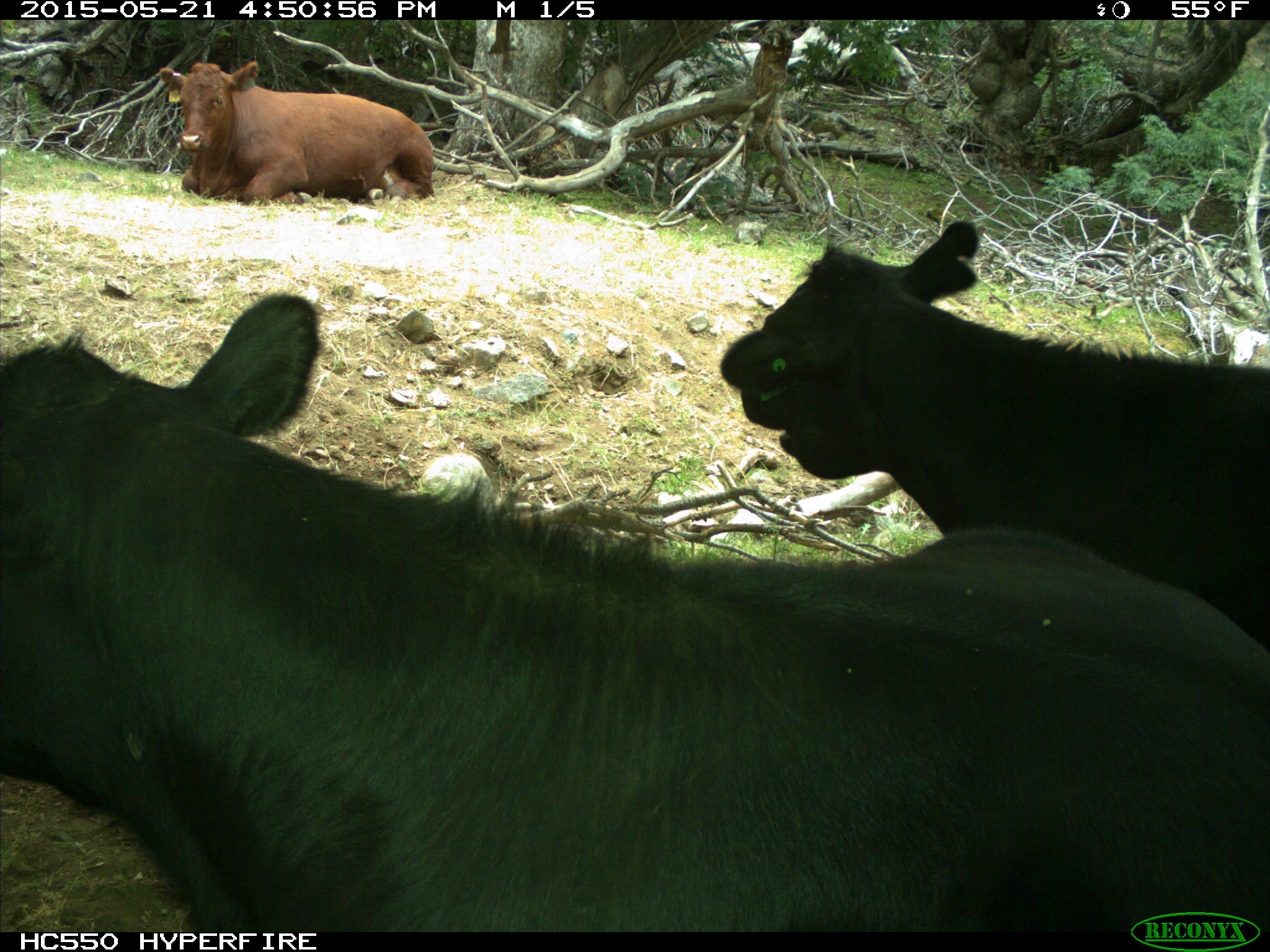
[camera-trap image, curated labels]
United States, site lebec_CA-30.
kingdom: Animalia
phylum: Chordata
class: Mammalia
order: Artiodactyla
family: Bovidae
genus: Bos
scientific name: Bos taurus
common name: domestic cow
Bos taurus (domestic cow).